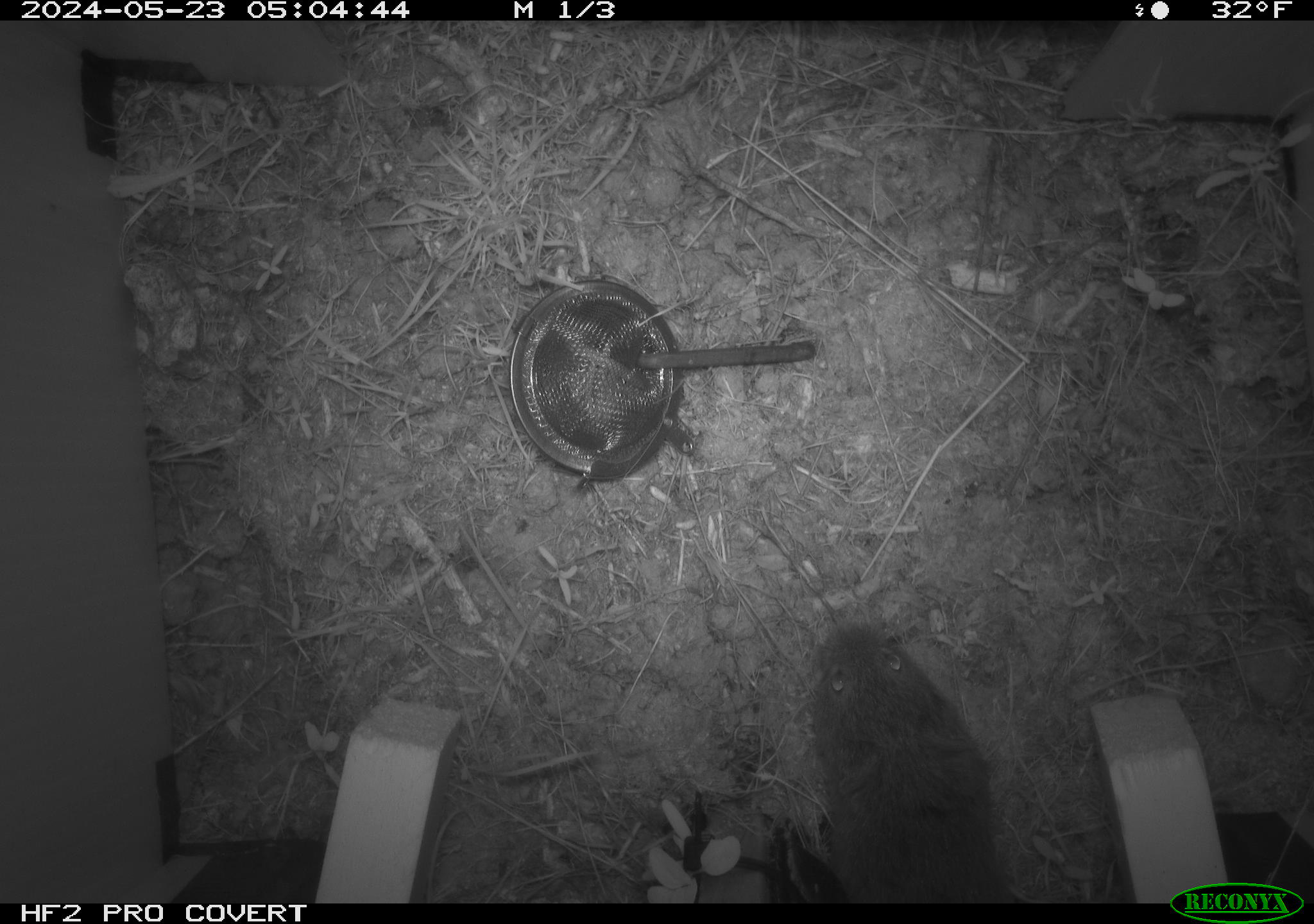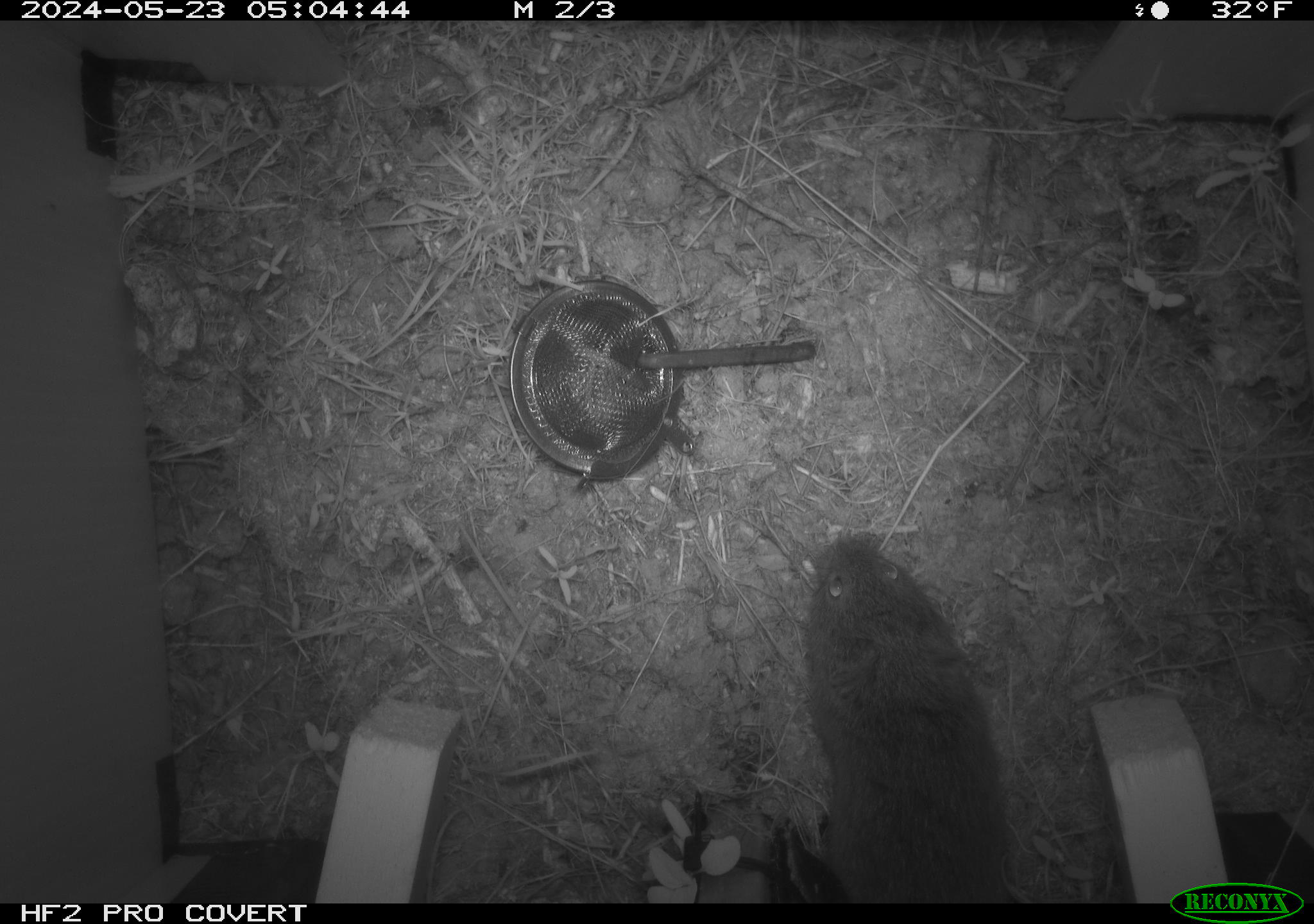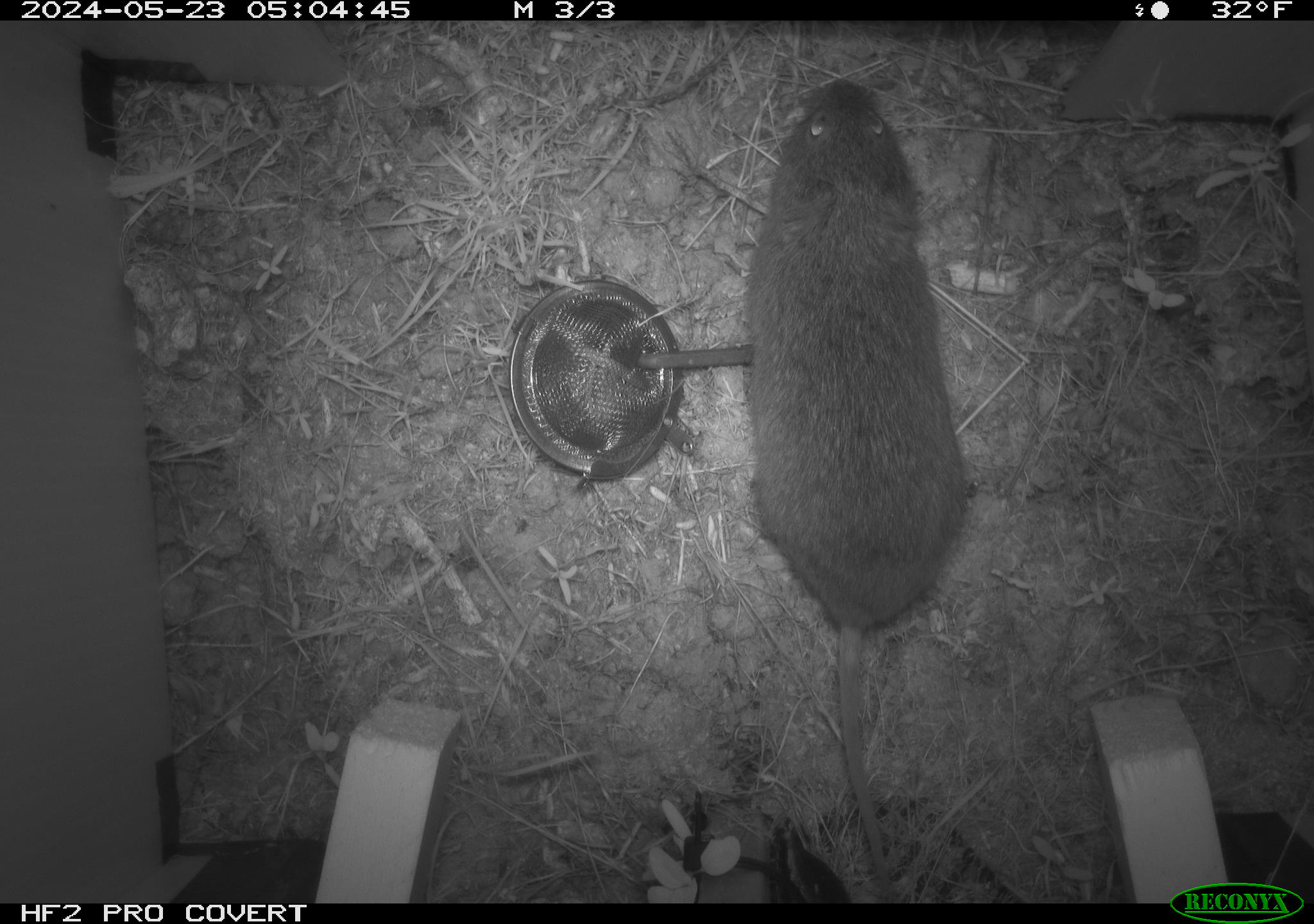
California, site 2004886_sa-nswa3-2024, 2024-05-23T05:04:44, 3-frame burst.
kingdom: Animalia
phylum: Chordata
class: Mammalia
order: Rodentia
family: Cricetidae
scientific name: Arvicolinae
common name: voles, lemmings, and muskrats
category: arvicolinae subfamily